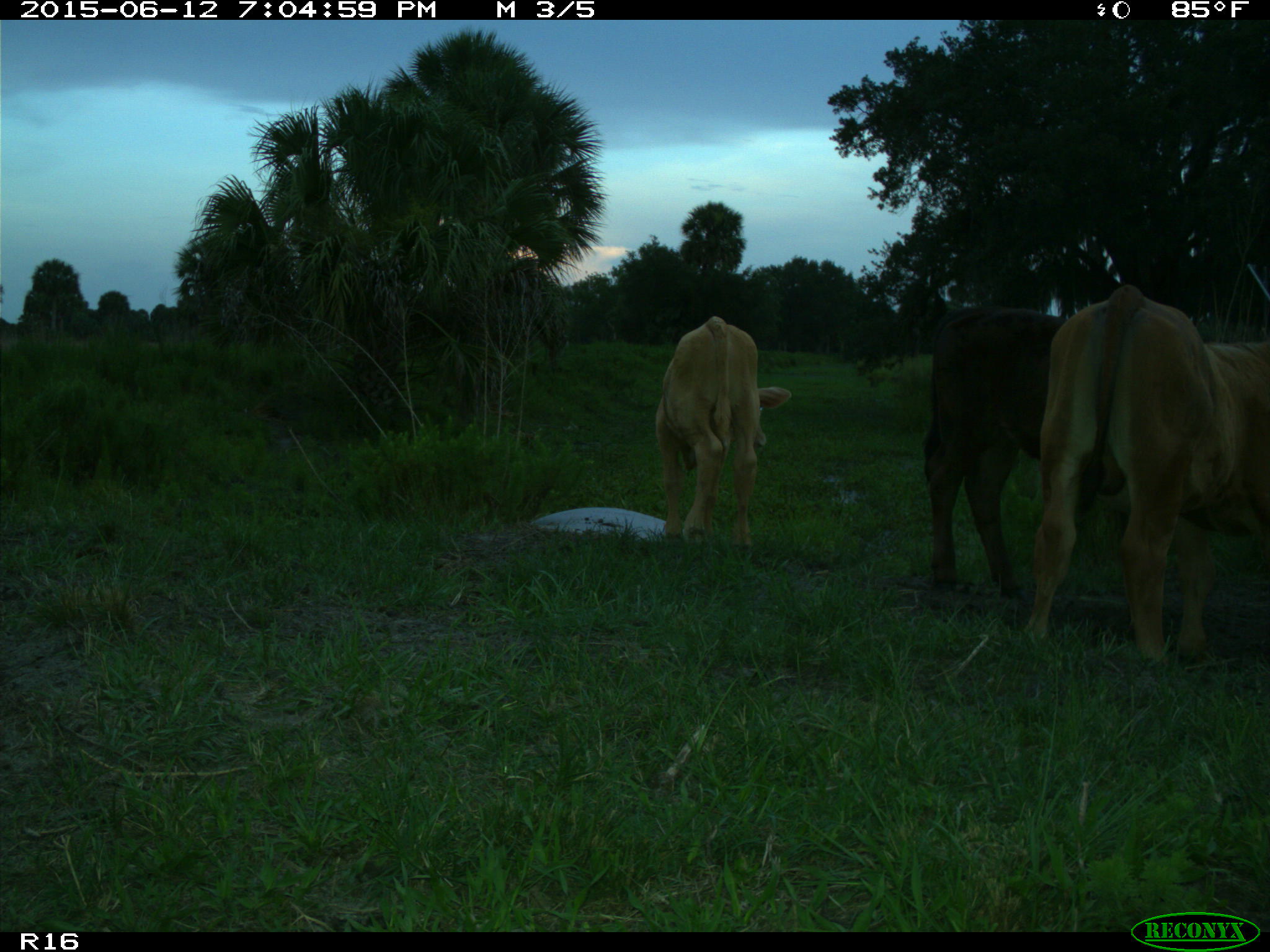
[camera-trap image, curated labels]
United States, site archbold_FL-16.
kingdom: Animalia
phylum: Chordata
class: Mammalia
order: Artiodactyla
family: Bovidae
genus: Bos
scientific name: Bos taurus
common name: domestic cow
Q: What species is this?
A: Bos taurus (domestic cow).